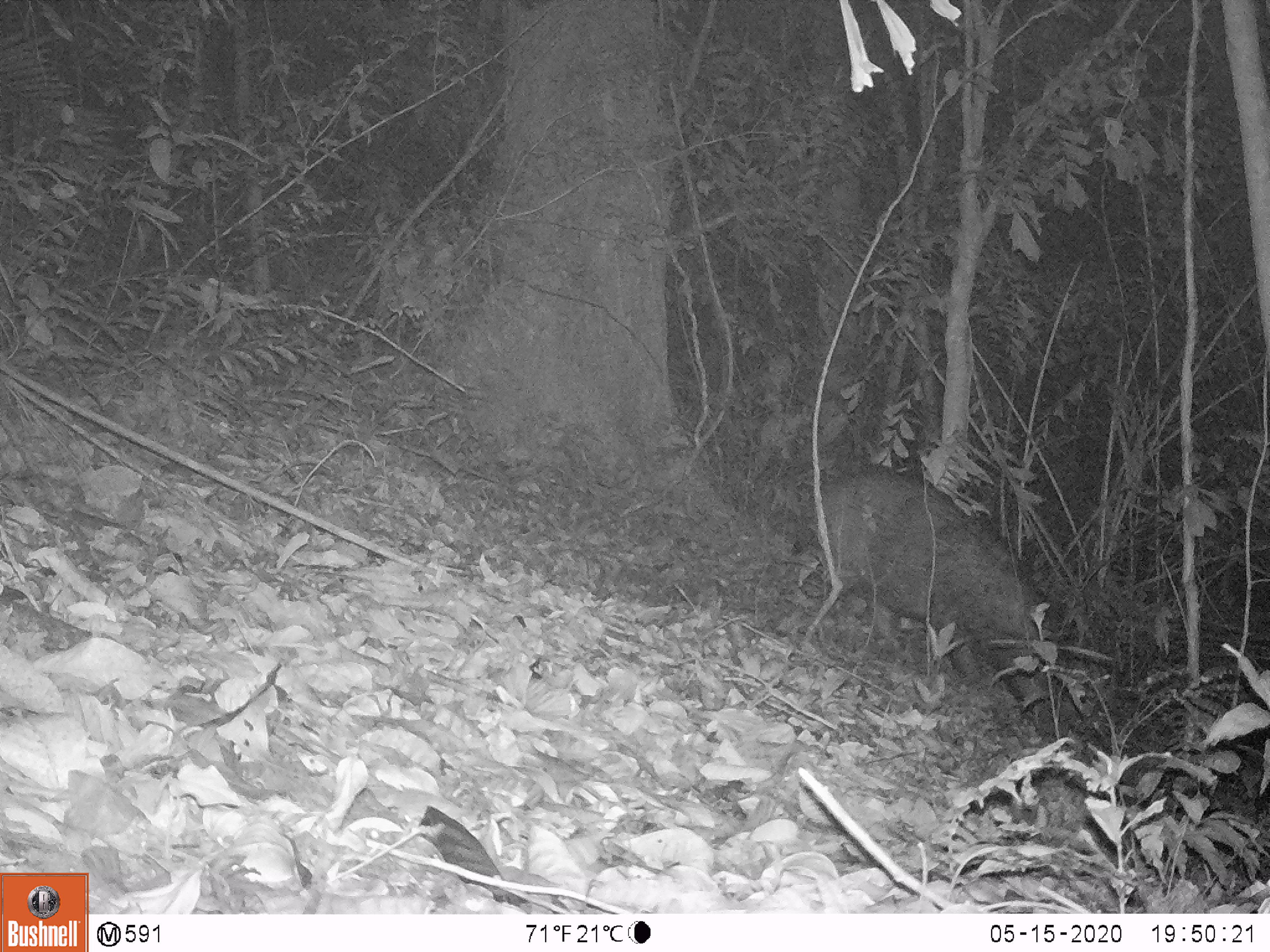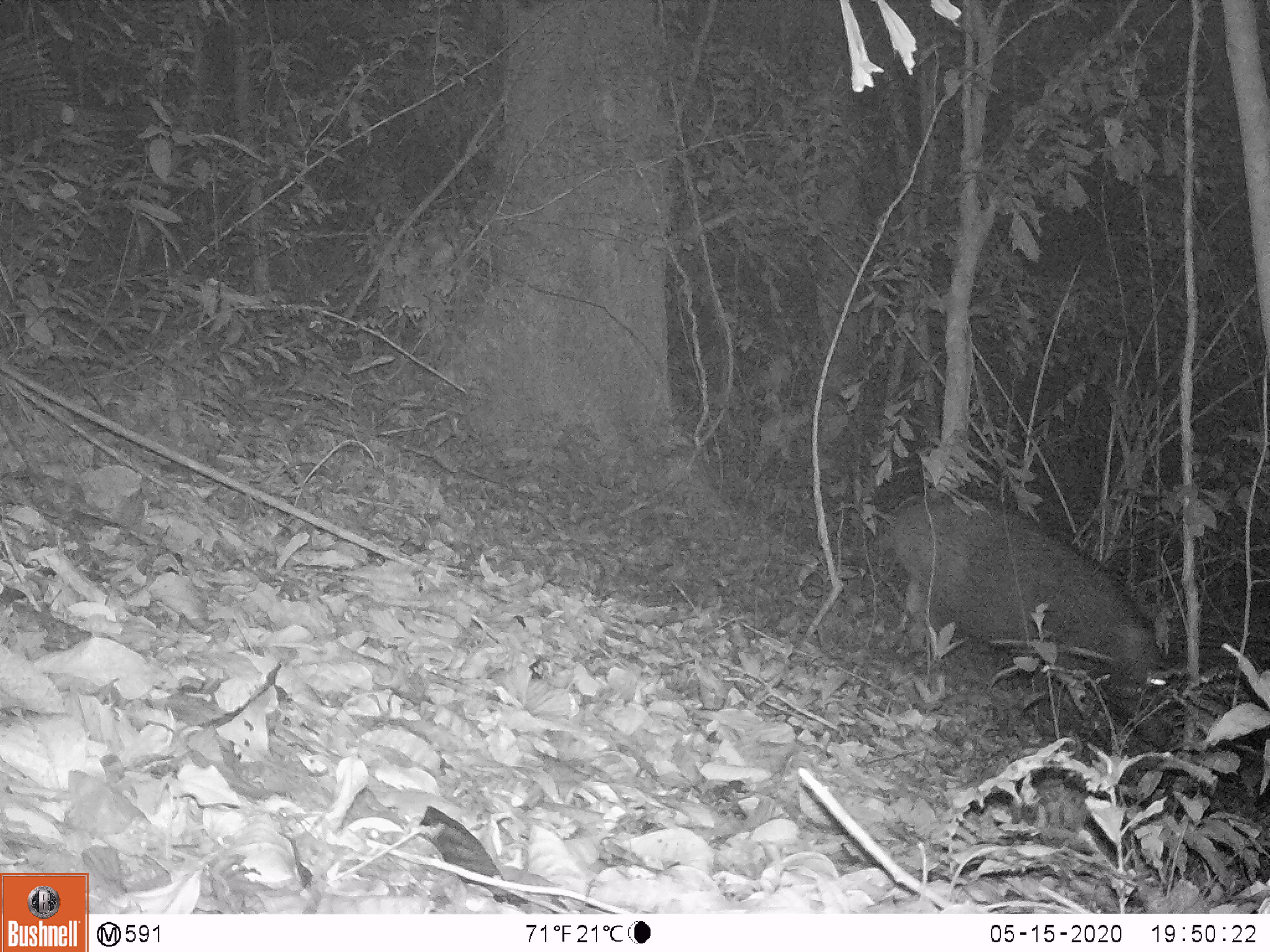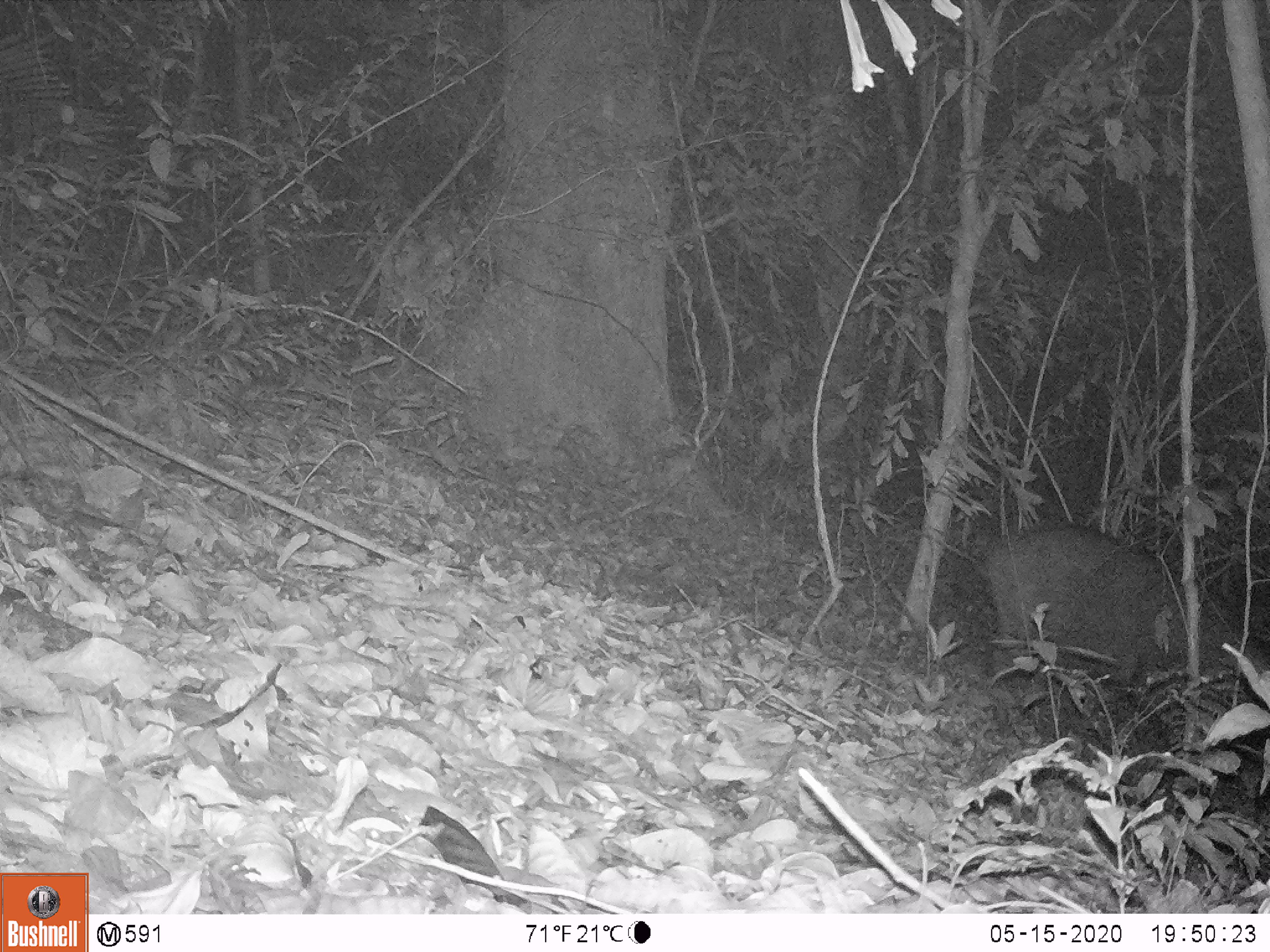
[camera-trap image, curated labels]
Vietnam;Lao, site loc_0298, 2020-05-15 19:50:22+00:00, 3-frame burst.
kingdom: Animalia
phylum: Chordata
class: Mammalia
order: Artiodactyla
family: Suidae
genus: Sus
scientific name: Sus scrofa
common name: eurasian wild pig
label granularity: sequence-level